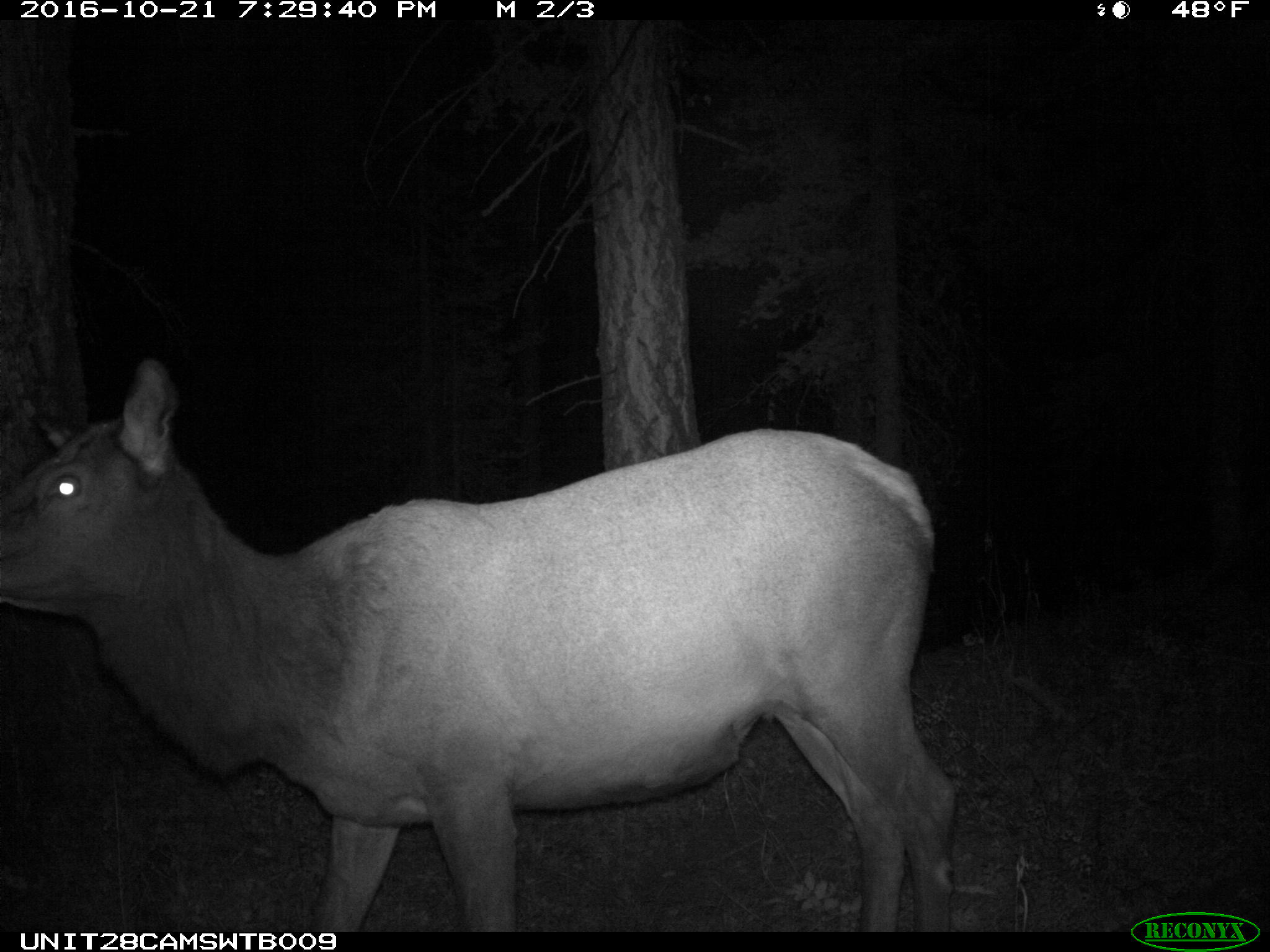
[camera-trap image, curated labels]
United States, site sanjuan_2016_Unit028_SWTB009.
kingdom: Animalia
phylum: Chordata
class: Mammalia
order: Artiodactyla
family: Cervidae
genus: Cervus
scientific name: Cervus elaphus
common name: red deer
Cervus elaphus (red deer).